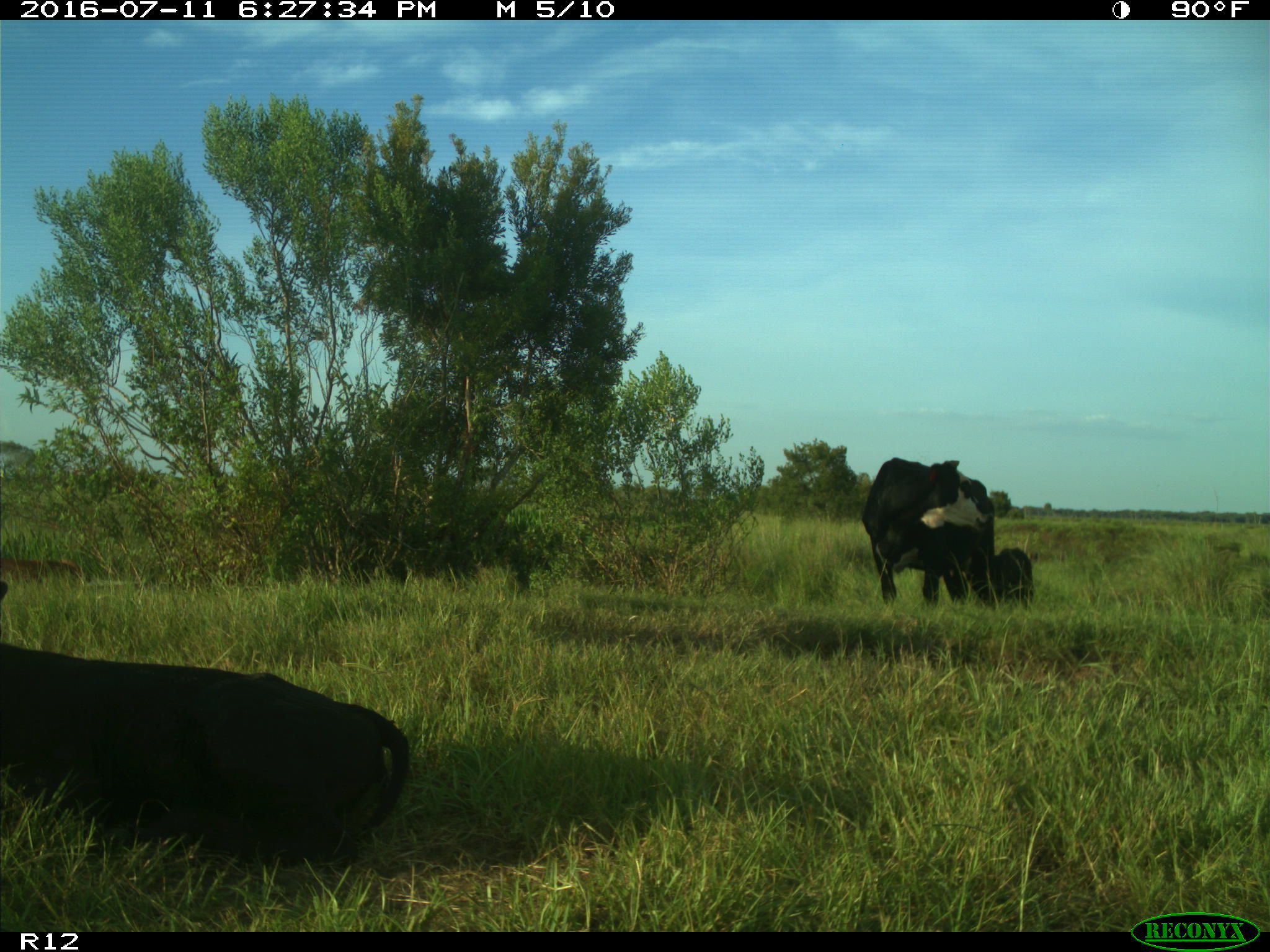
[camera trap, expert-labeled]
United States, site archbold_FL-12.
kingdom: Animalia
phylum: Chordata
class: Mammalia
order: Artiodactyla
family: Bovidae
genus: Bos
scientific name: Bos taurus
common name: domestic cow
Bos taurus (domestic cow).